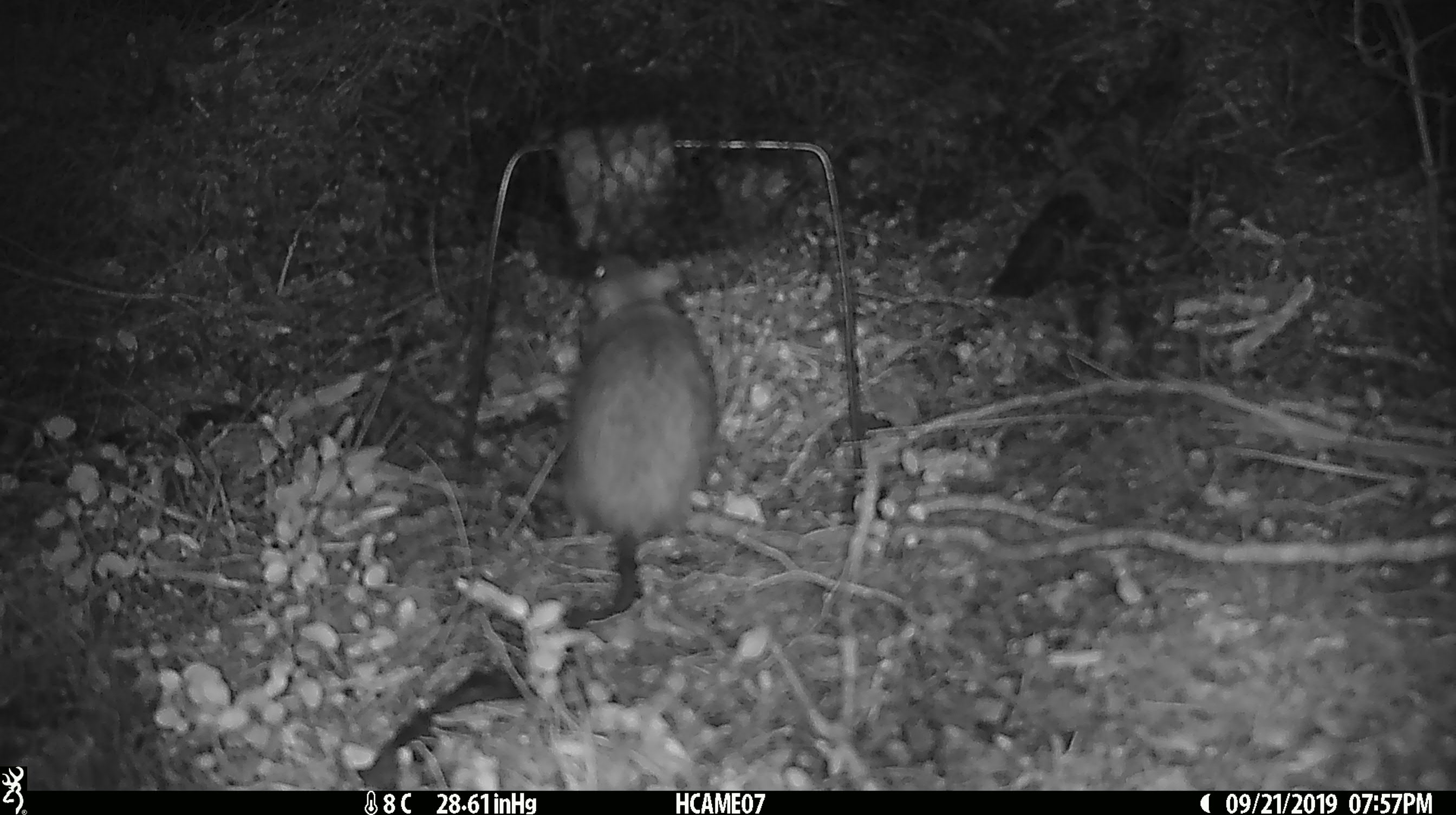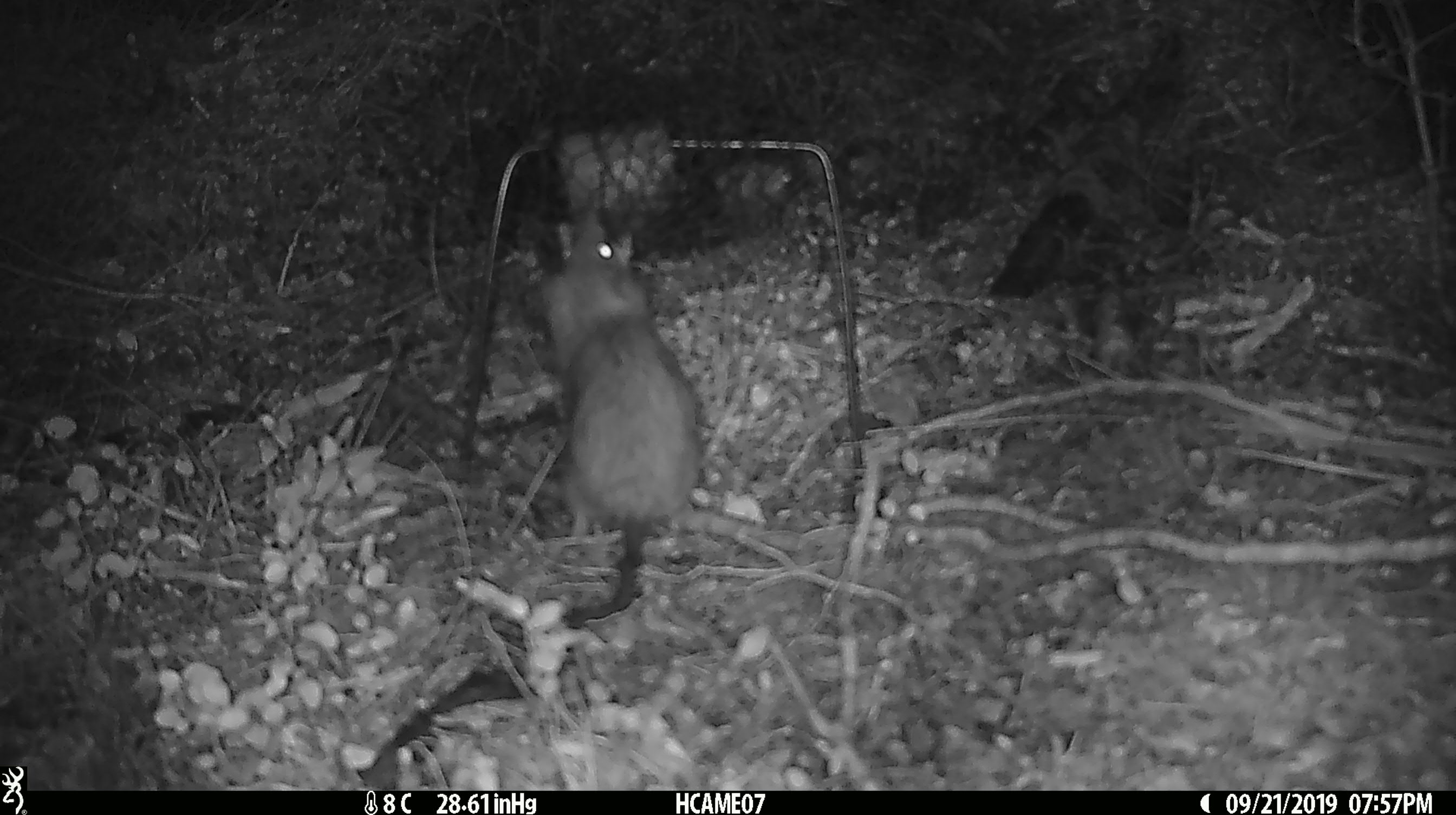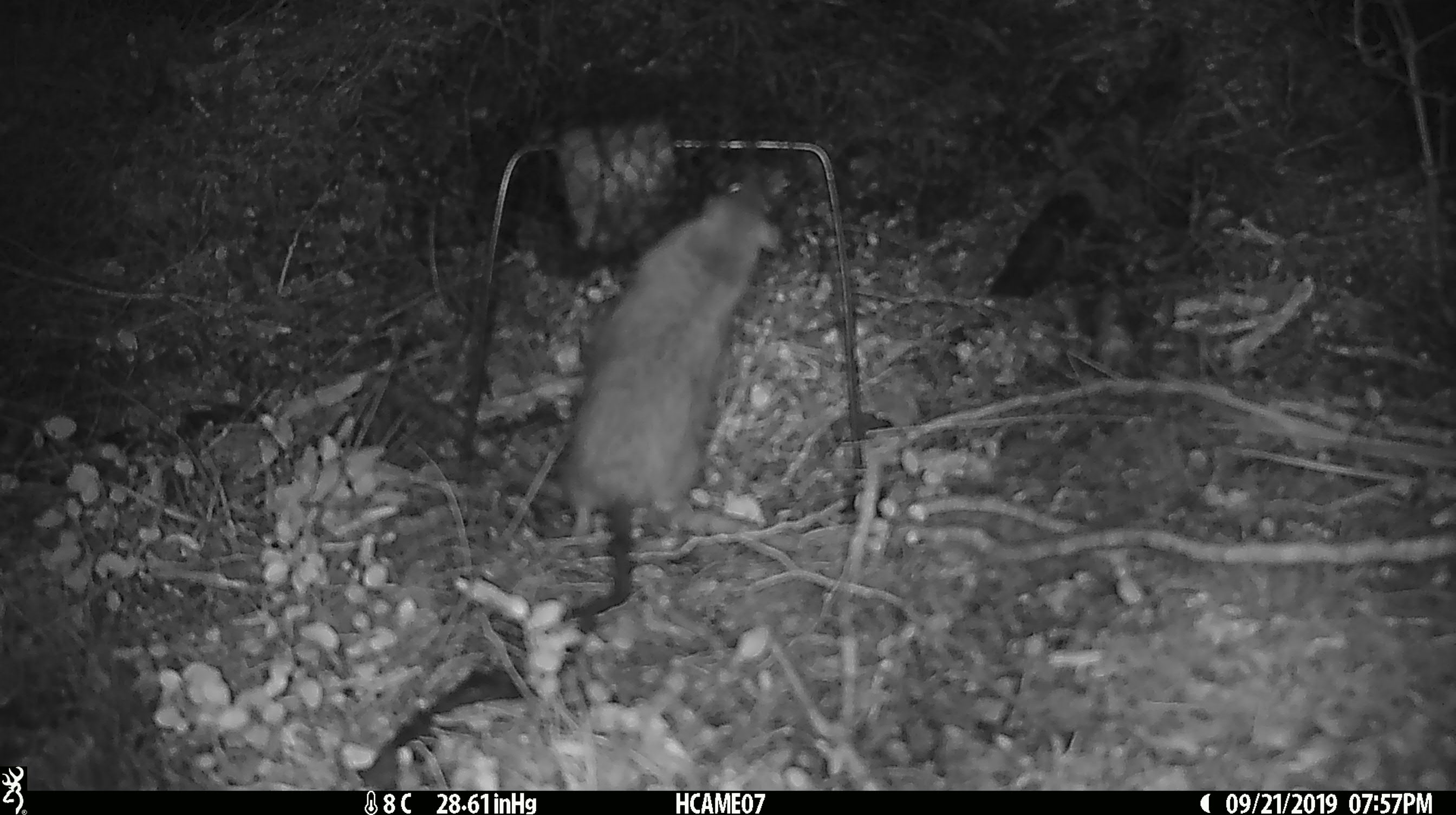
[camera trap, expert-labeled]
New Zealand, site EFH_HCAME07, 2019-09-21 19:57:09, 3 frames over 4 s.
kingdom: Animalia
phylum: Chordata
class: Mammalia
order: Rodentia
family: Muridae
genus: Rattus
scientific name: Rattus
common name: rat